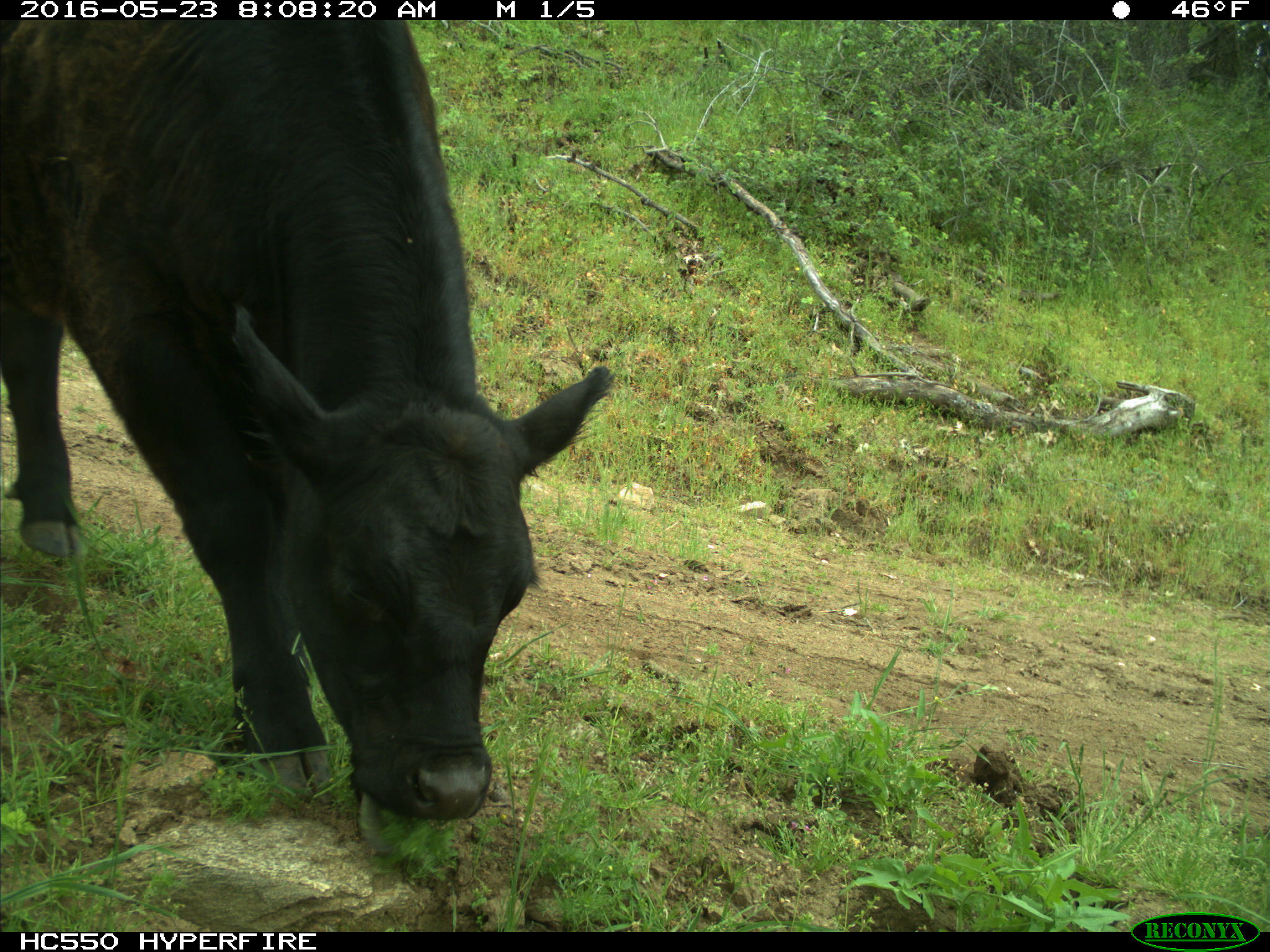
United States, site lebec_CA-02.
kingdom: Animalia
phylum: Chordata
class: Mammalia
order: Artiodactyla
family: Bovidae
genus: Bos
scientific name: Bos taurus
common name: domestic cow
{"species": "Bos taurus (domestic cow)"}